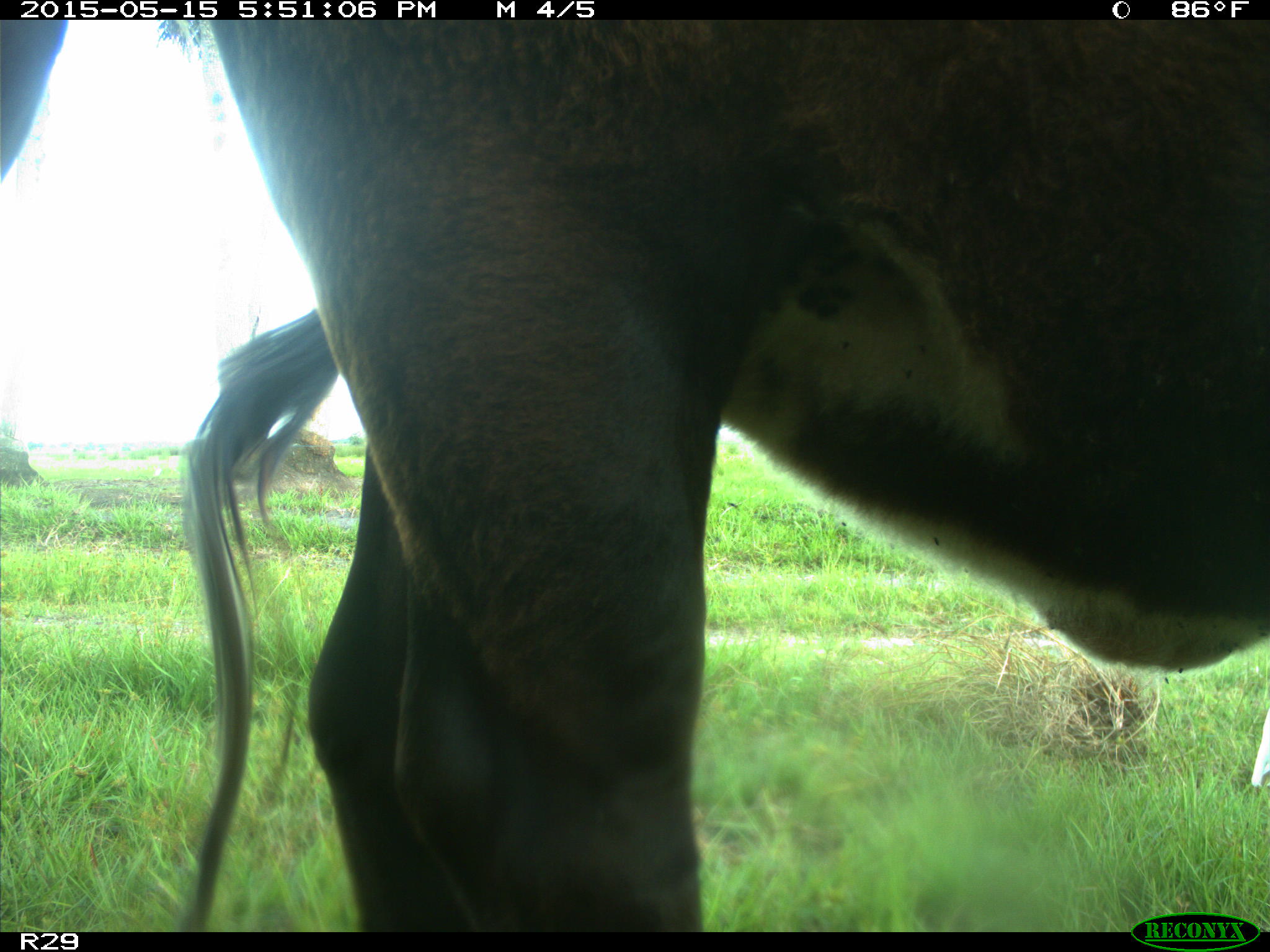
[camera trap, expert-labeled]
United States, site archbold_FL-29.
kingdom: Animalia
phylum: Chordata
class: Mammalia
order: Artiodactyla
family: Bovidae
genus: Bos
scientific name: Bos taurus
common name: domestic cow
Bos taurus (domestic cow).